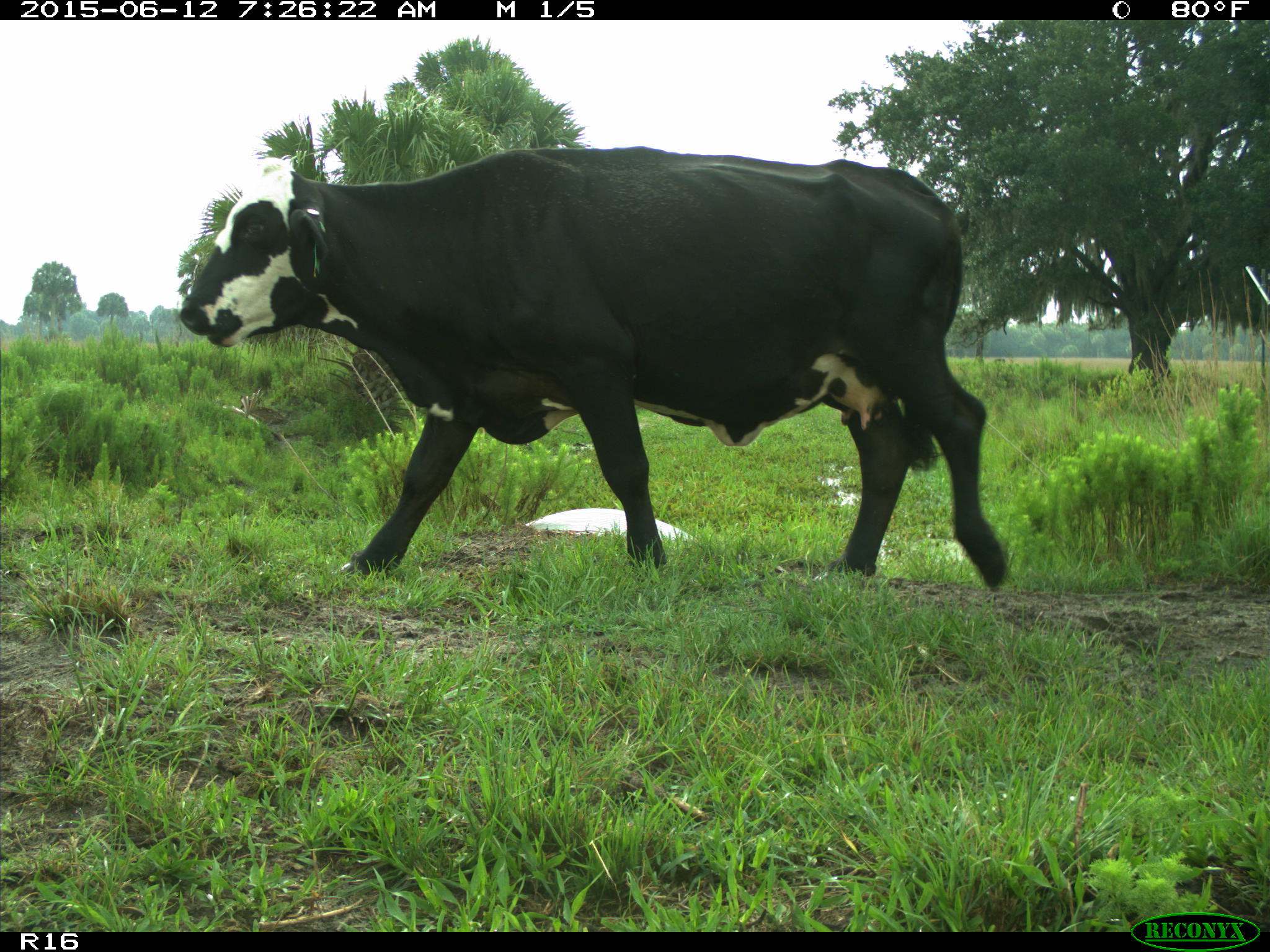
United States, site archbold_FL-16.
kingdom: Animalia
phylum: Chordata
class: Mammalia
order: Artiodactyla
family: Bovidae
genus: Bos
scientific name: Bos taurus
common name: domestic cow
Bos taurus (domestic cow).